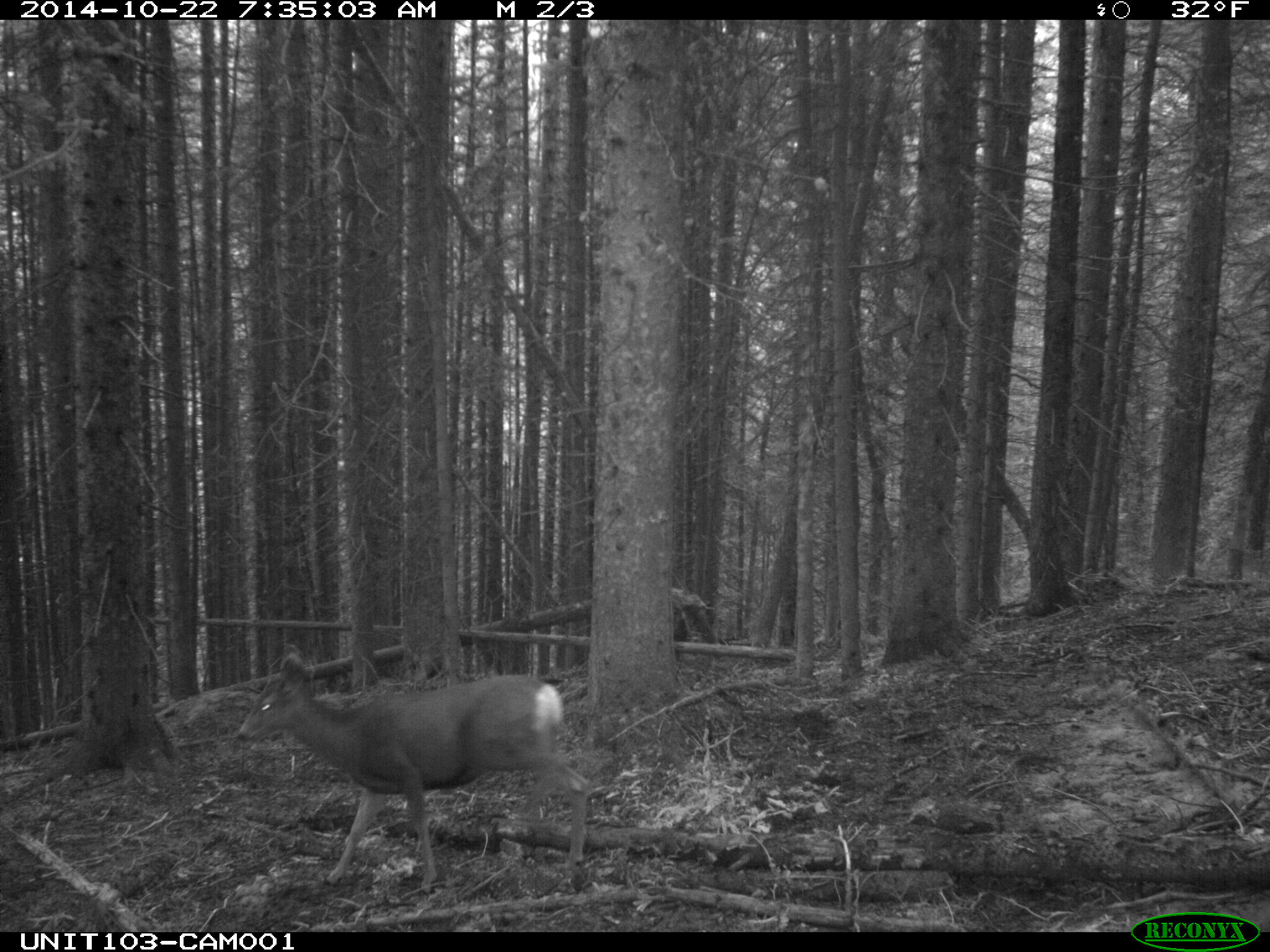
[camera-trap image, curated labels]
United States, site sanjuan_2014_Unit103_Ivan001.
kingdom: Animalia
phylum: Chordata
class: Mammalia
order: Artiodactyla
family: Cervidae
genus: Odocoileus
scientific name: Odocoileus hemionus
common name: mule deer